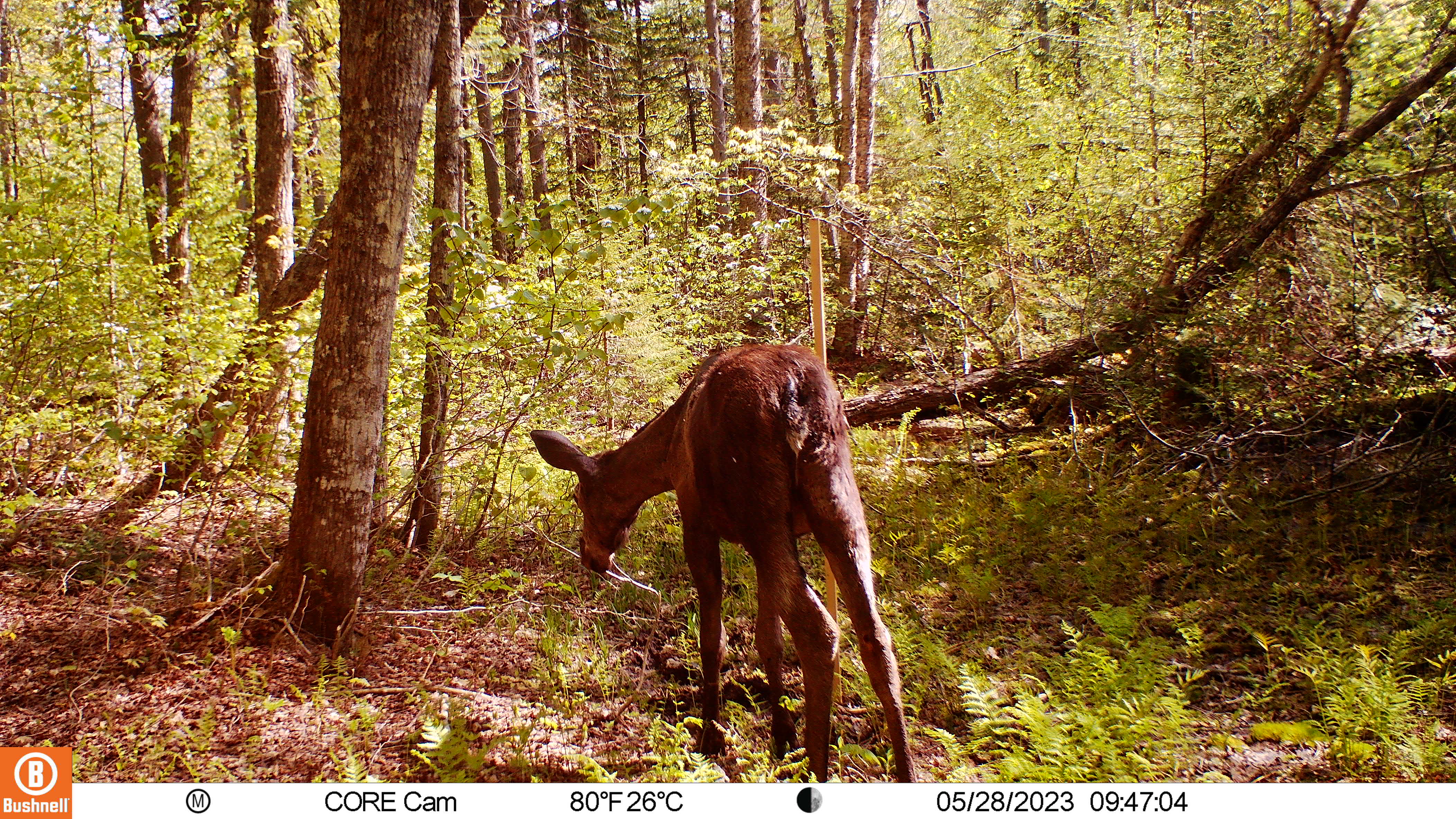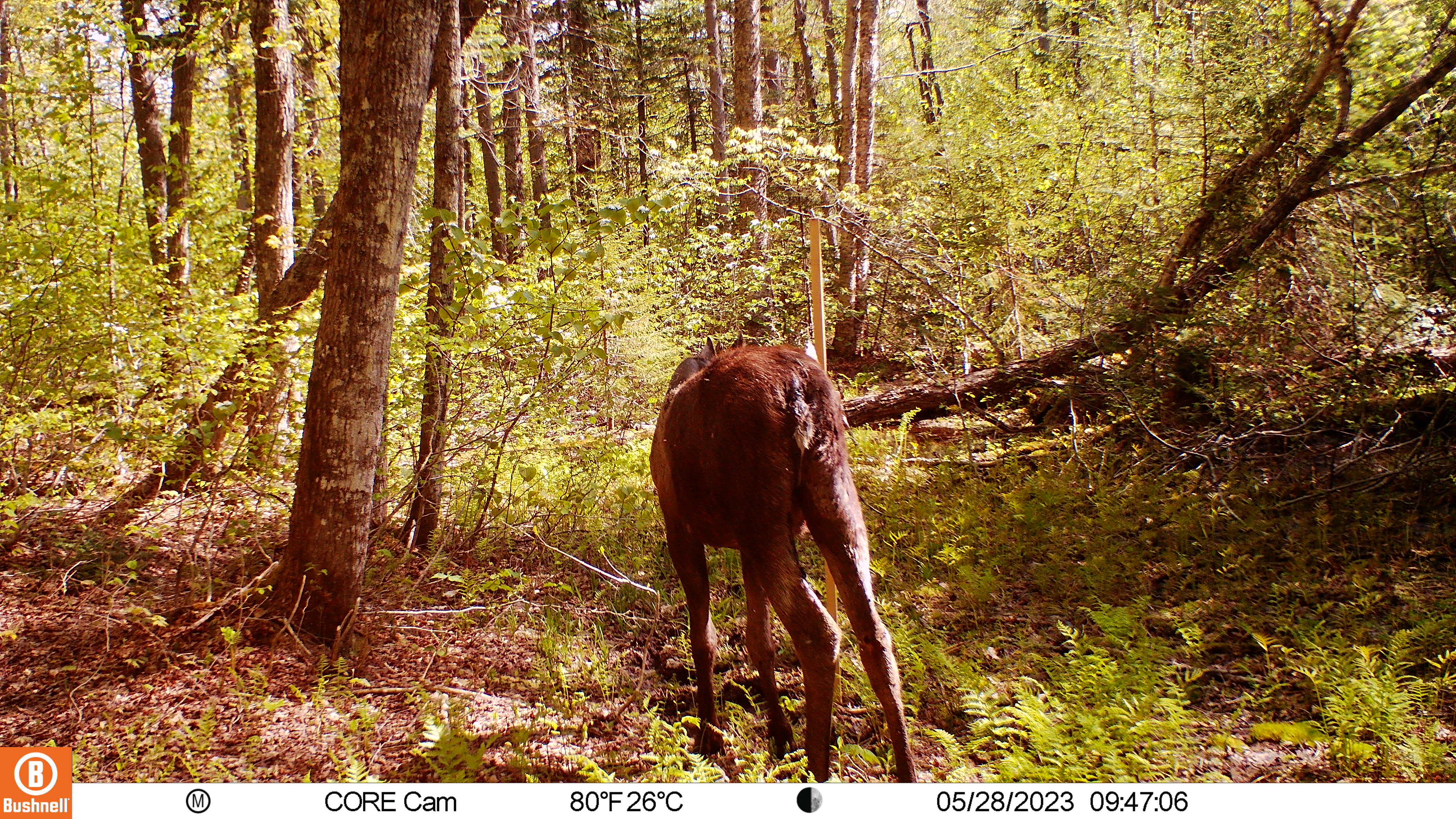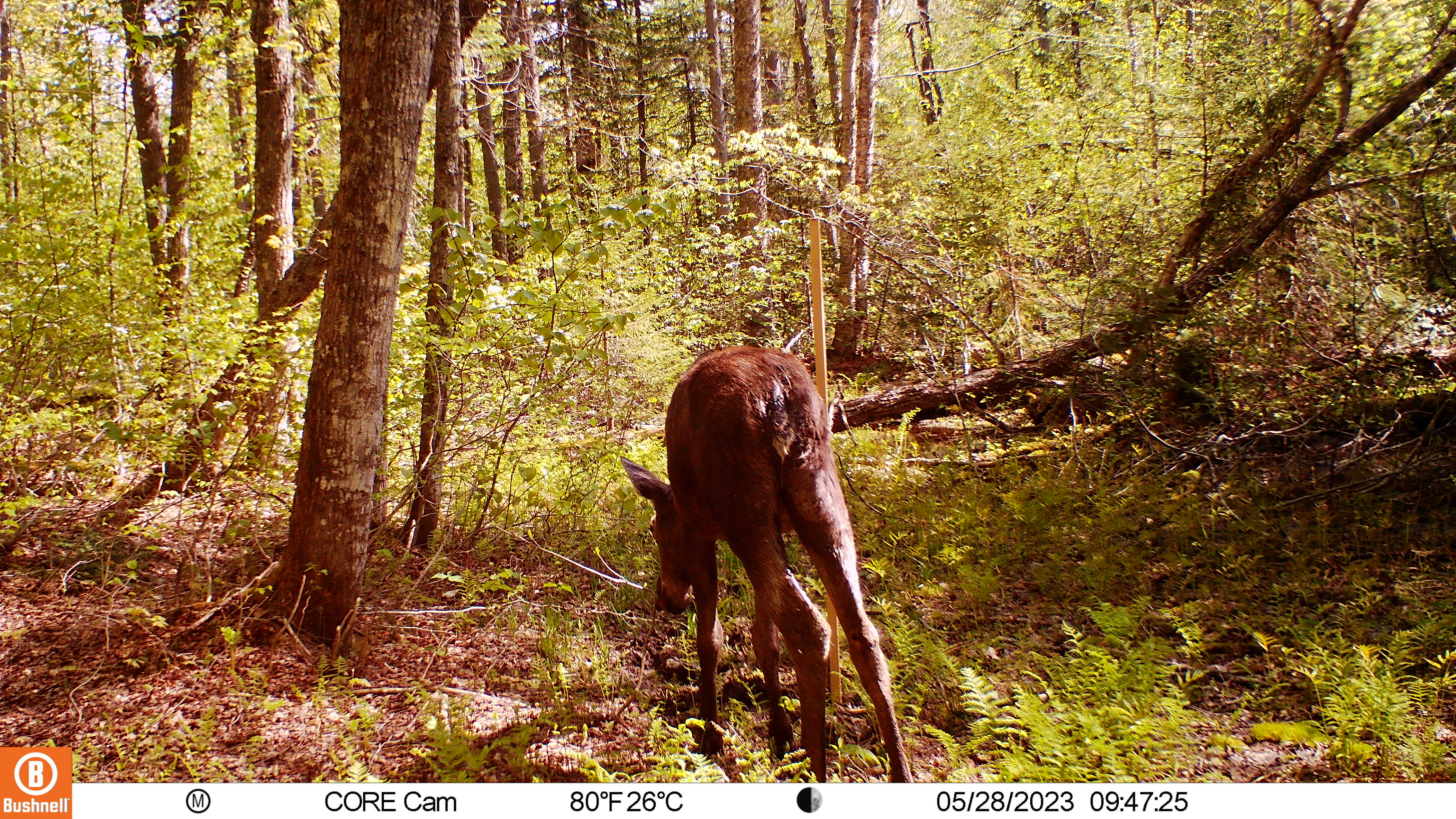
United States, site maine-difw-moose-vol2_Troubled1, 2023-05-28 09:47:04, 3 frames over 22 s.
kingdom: Animalia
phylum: Chordata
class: Mammalia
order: Artiodactyla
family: Cervidae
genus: Alces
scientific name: Alces alces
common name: moose